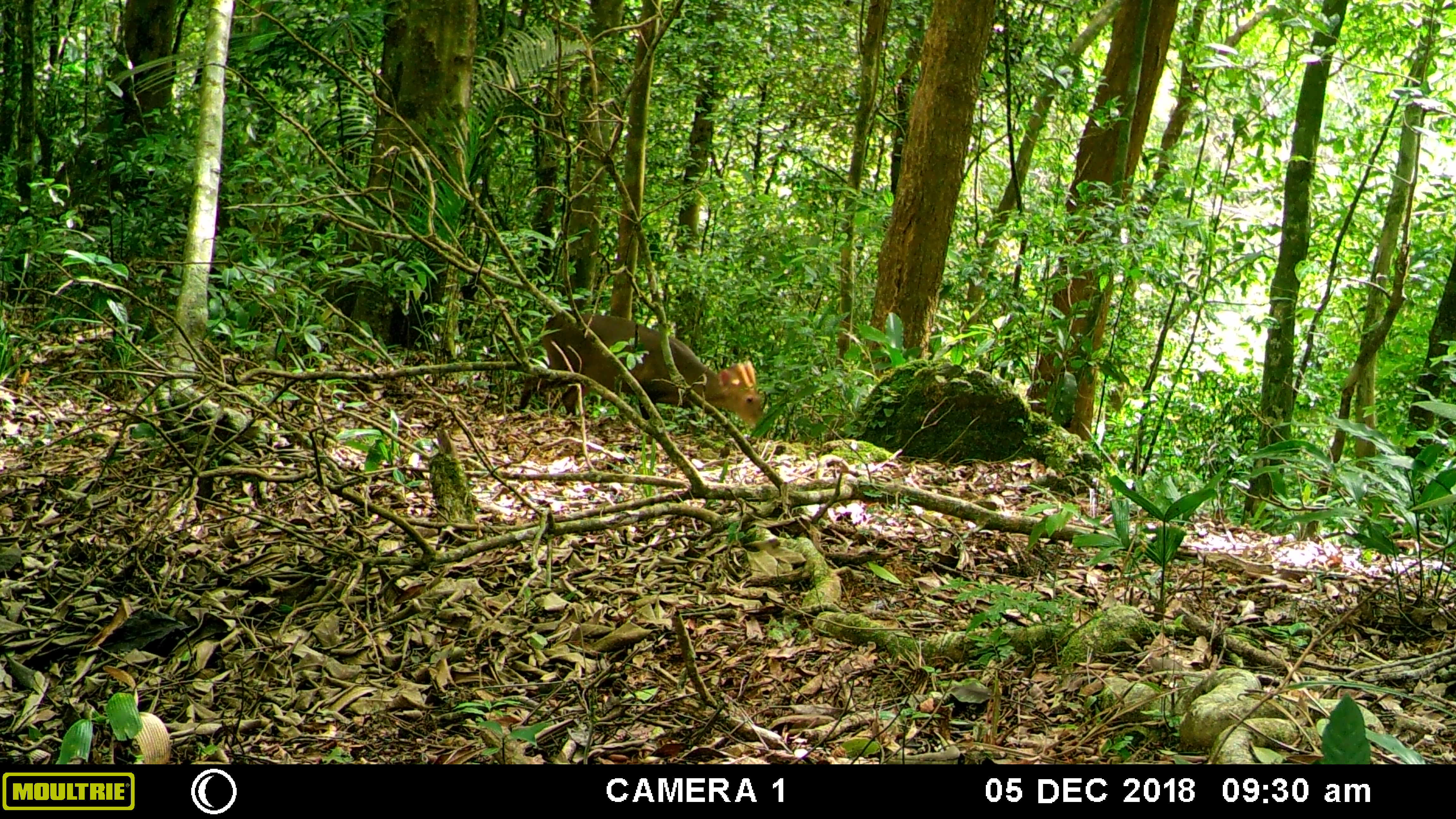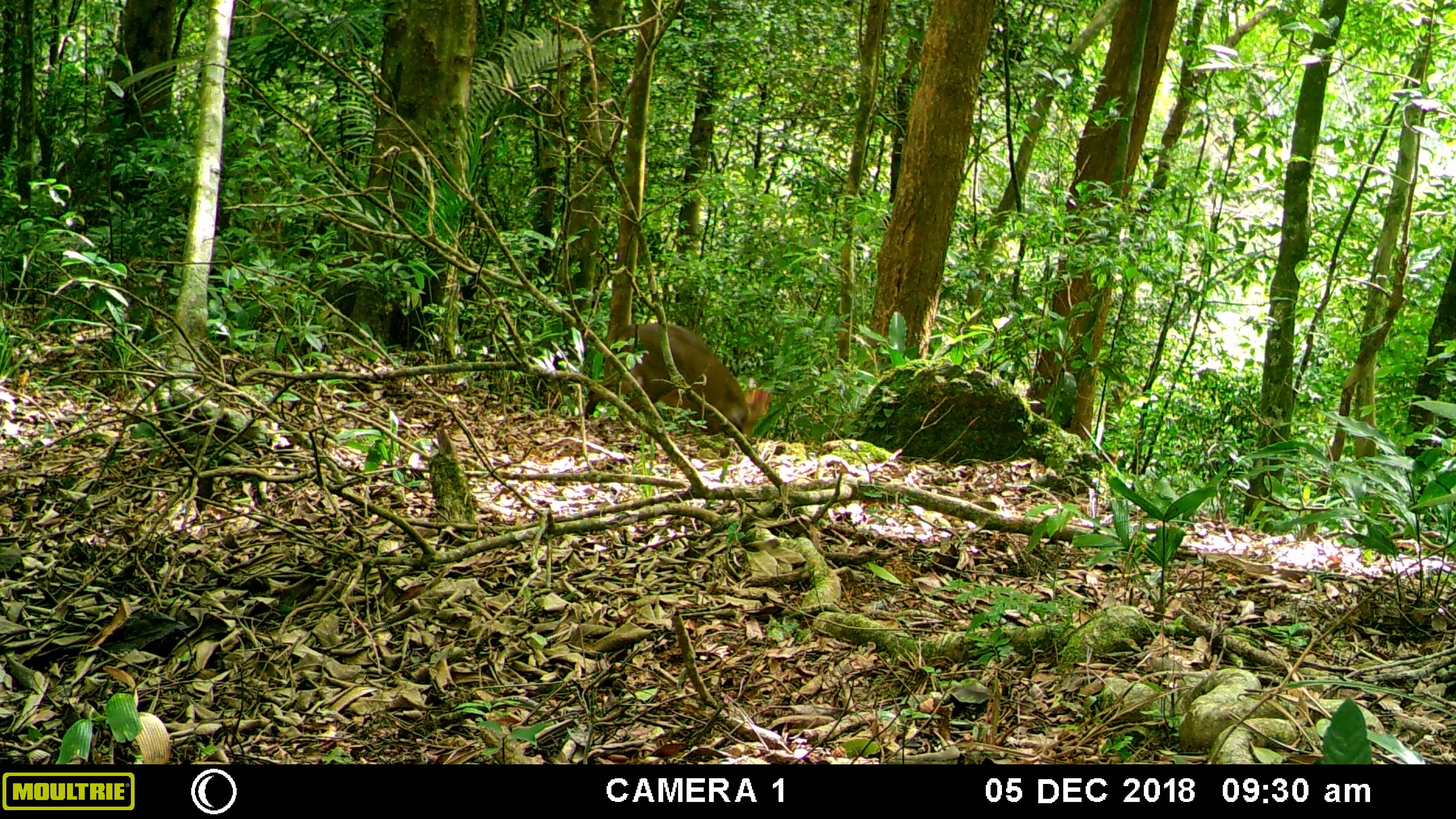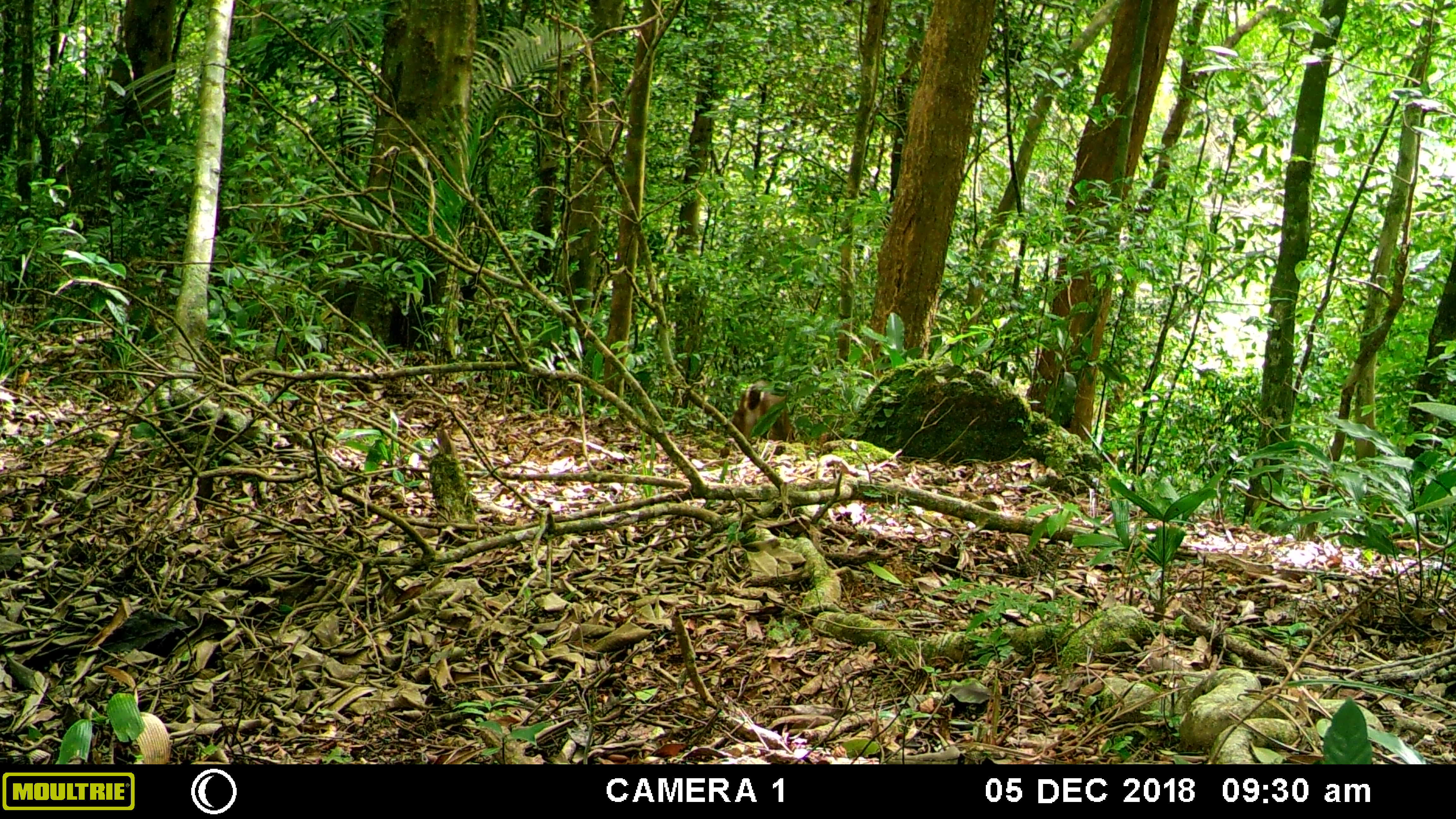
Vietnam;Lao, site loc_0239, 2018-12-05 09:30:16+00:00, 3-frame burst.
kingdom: Animalia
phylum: Chordata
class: Mammalia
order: Artiodactyla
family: Cervidae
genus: Muntiacus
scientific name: Muntiacus vuquangensis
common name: large-antlered muntjac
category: large antlered muntjac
Large antlered muntjac (large-antlered muntjac) (Muntiacus vuquangensis). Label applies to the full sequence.